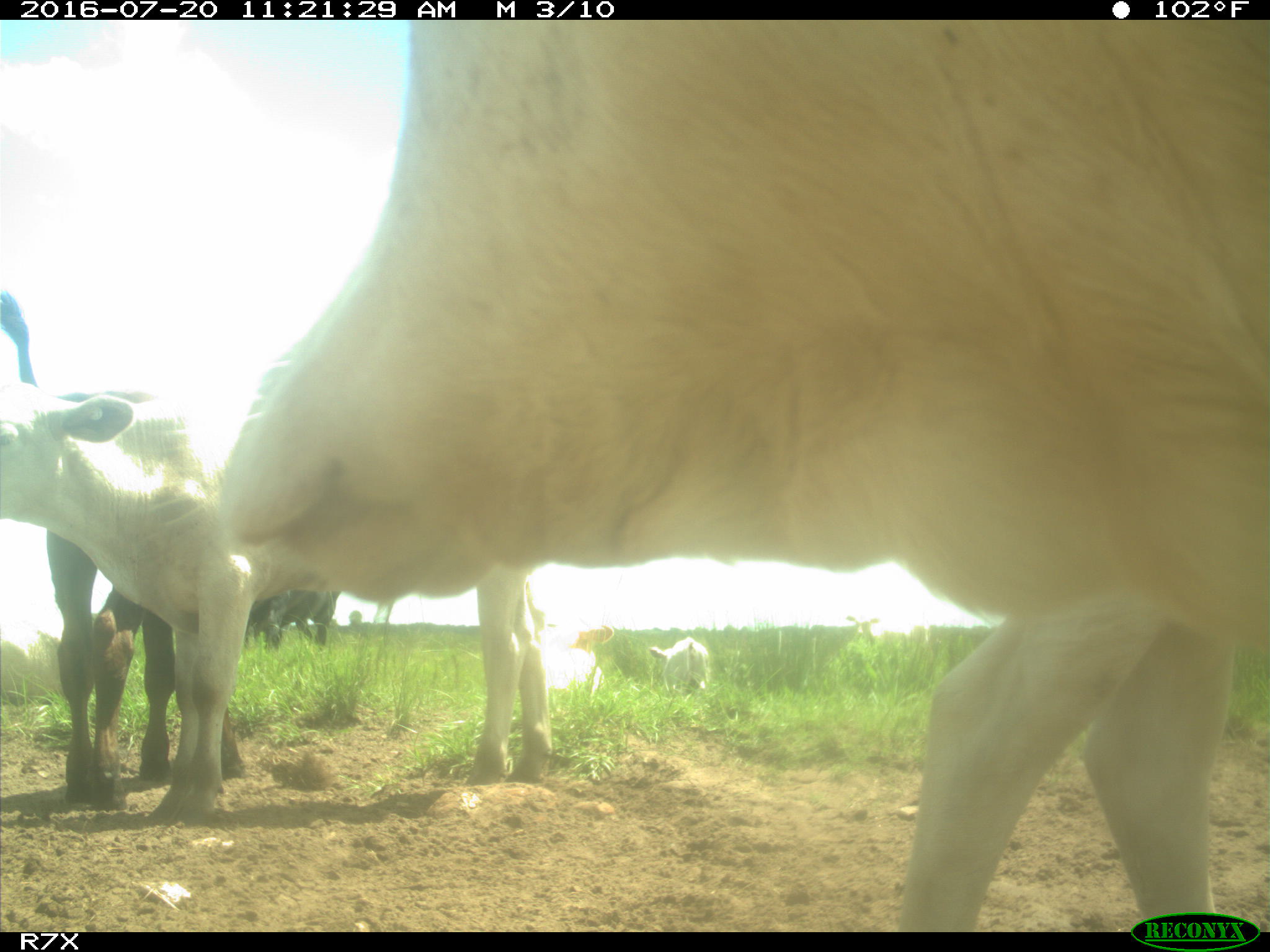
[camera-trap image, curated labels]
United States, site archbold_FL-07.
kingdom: Animalia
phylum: Chordata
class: Mammalia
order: Artiodactyla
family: Bovidae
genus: Bos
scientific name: Bos taurus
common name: domestic cow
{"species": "Bos taurus (domestic cow)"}